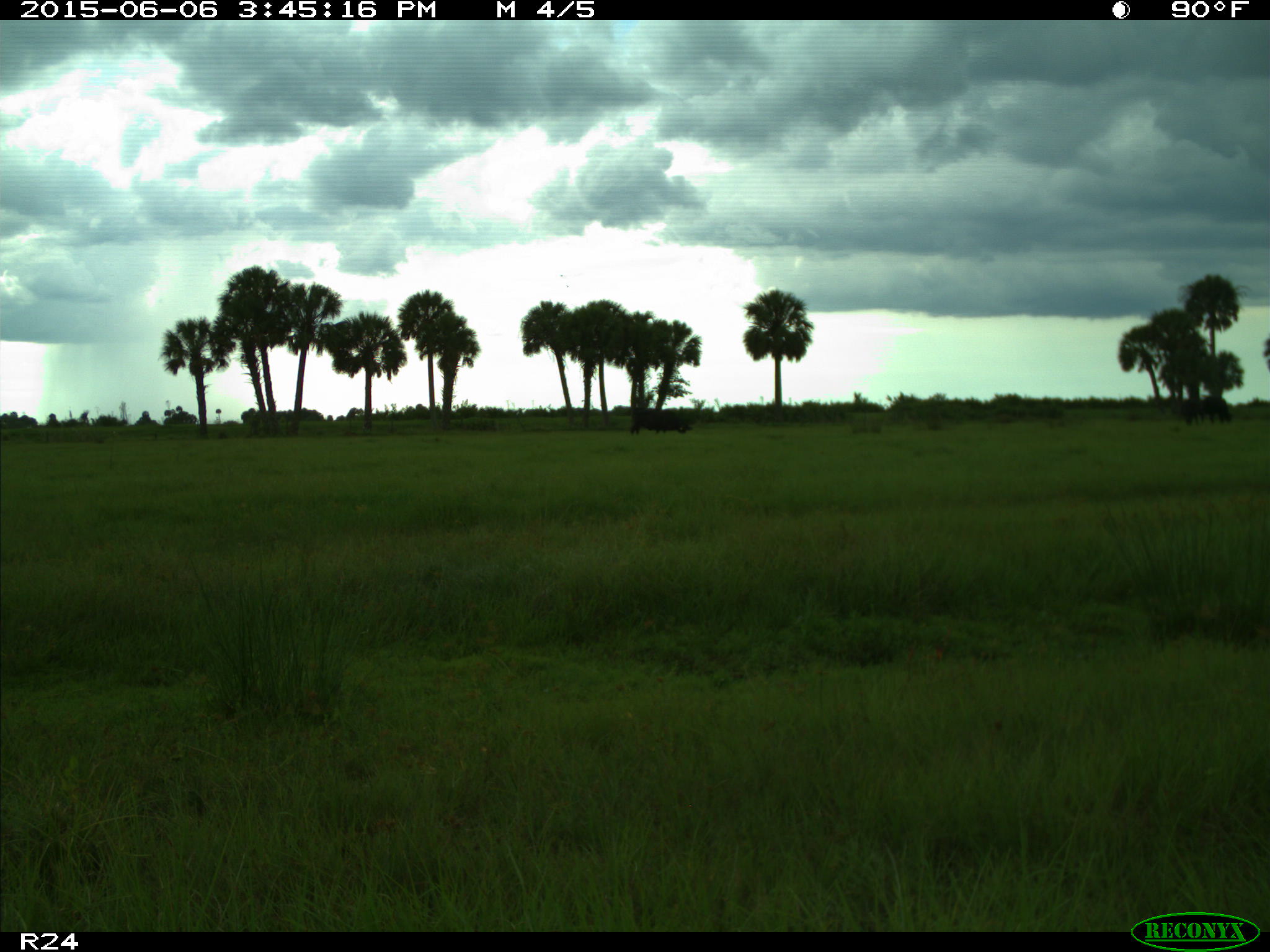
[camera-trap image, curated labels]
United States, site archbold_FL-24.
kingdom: Animalia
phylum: Chordata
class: Mammalia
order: Artiodactyla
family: Bovidae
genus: Bos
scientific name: Bos taurus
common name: domestic cow